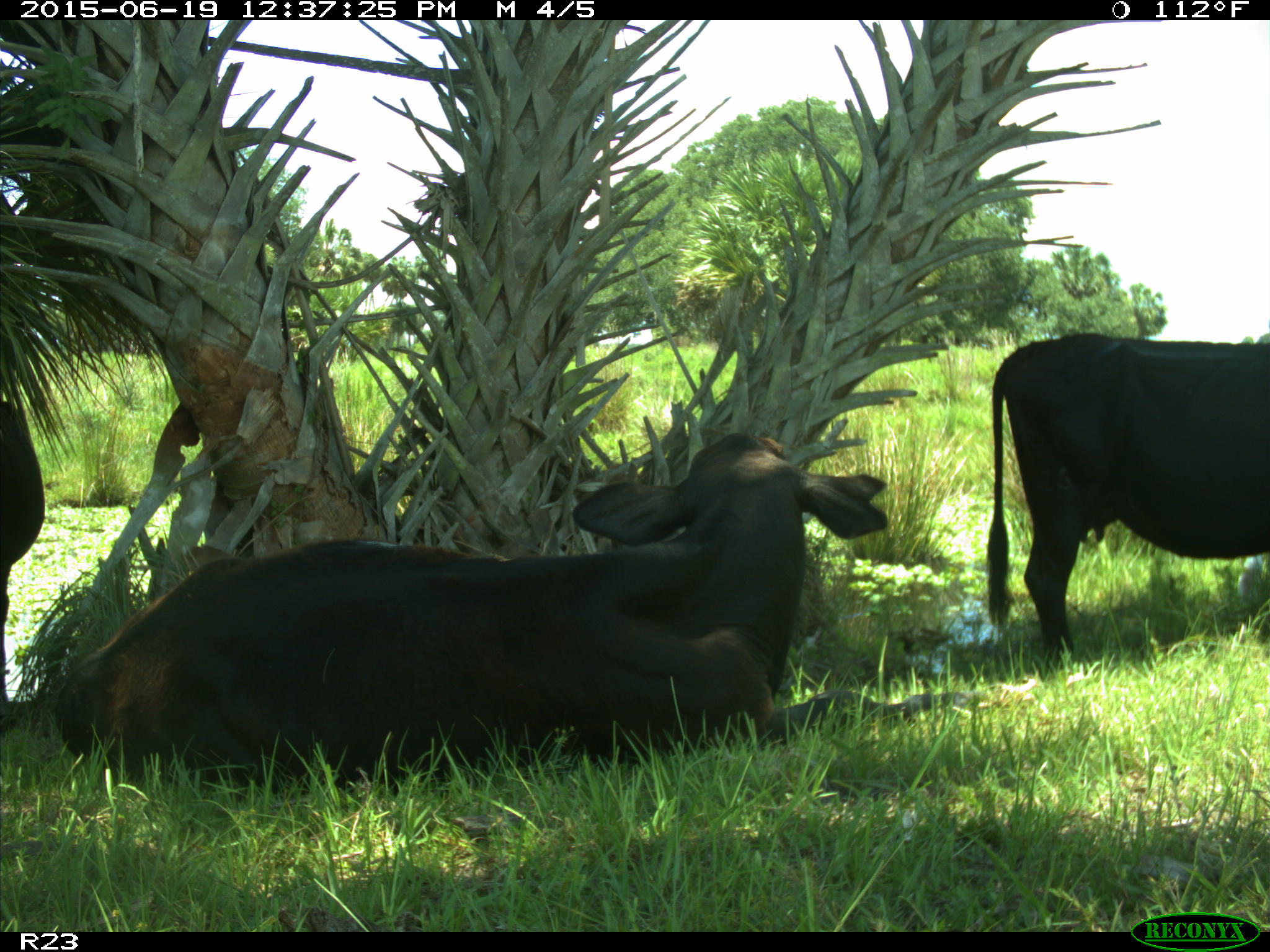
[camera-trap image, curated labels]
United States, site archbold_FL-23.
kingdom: Animalia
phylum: Chordata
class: Aves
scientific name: Aves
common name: birds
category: unidentified bird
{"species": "unidentified bird (birds) (Aves)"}